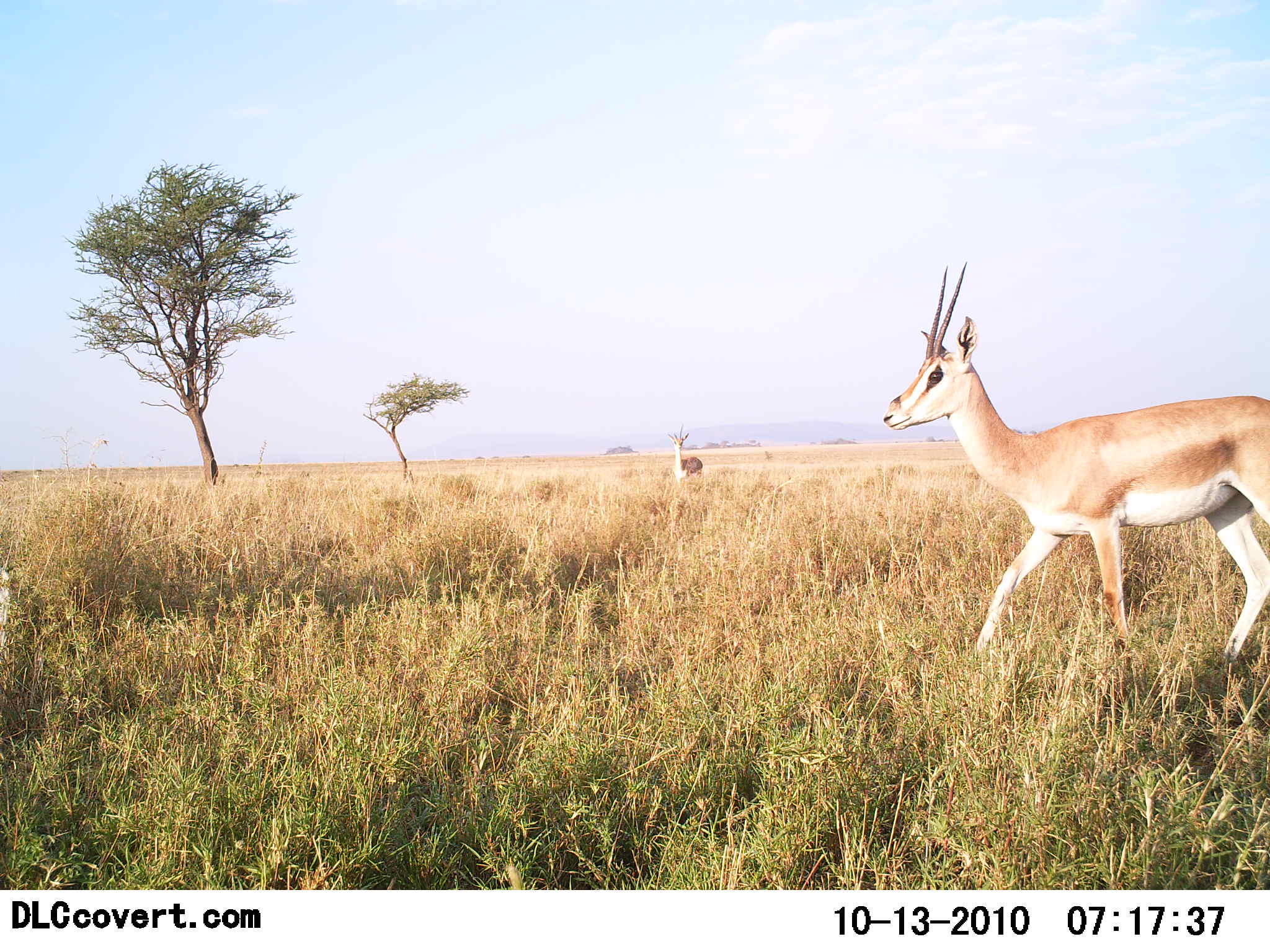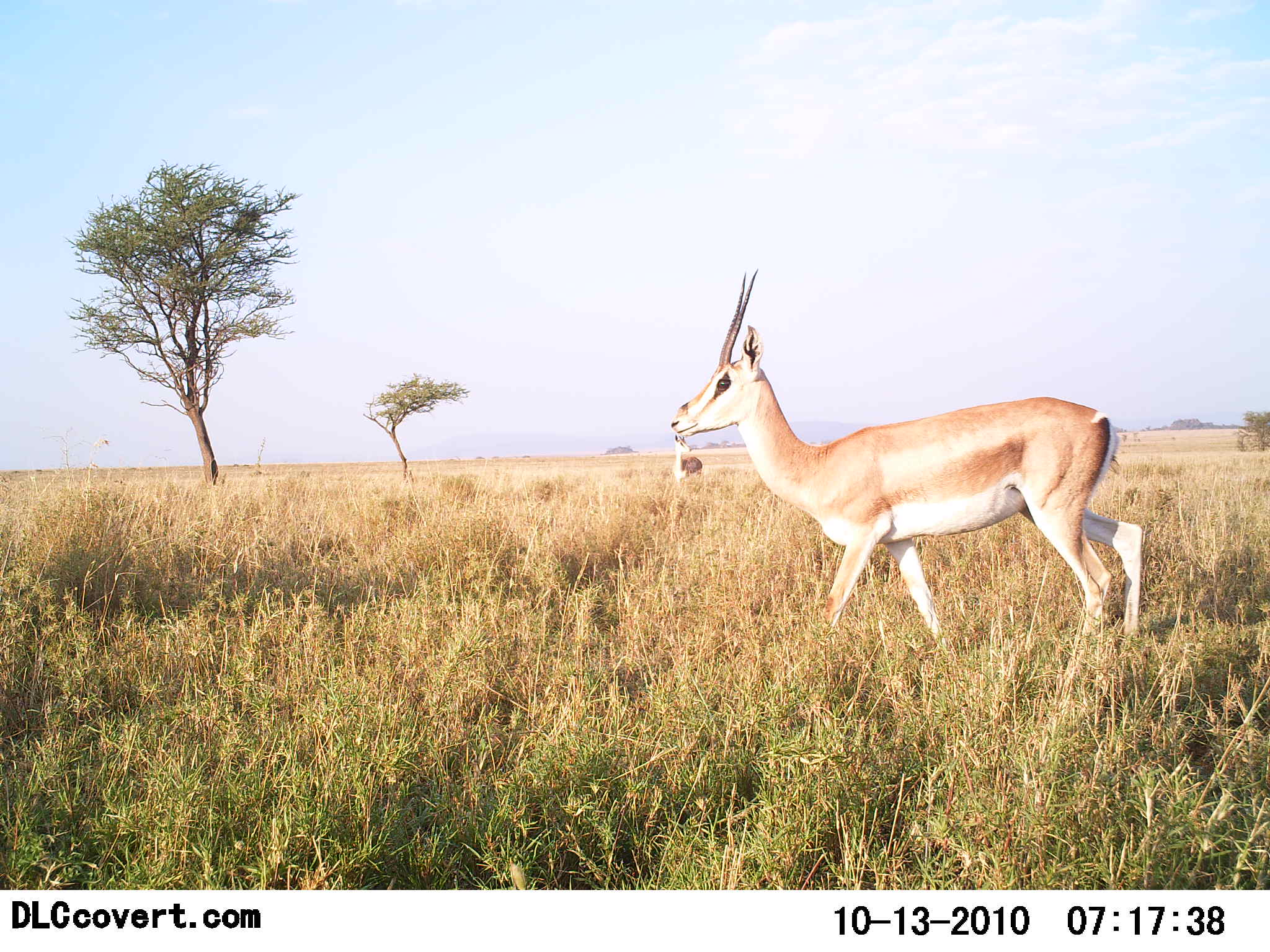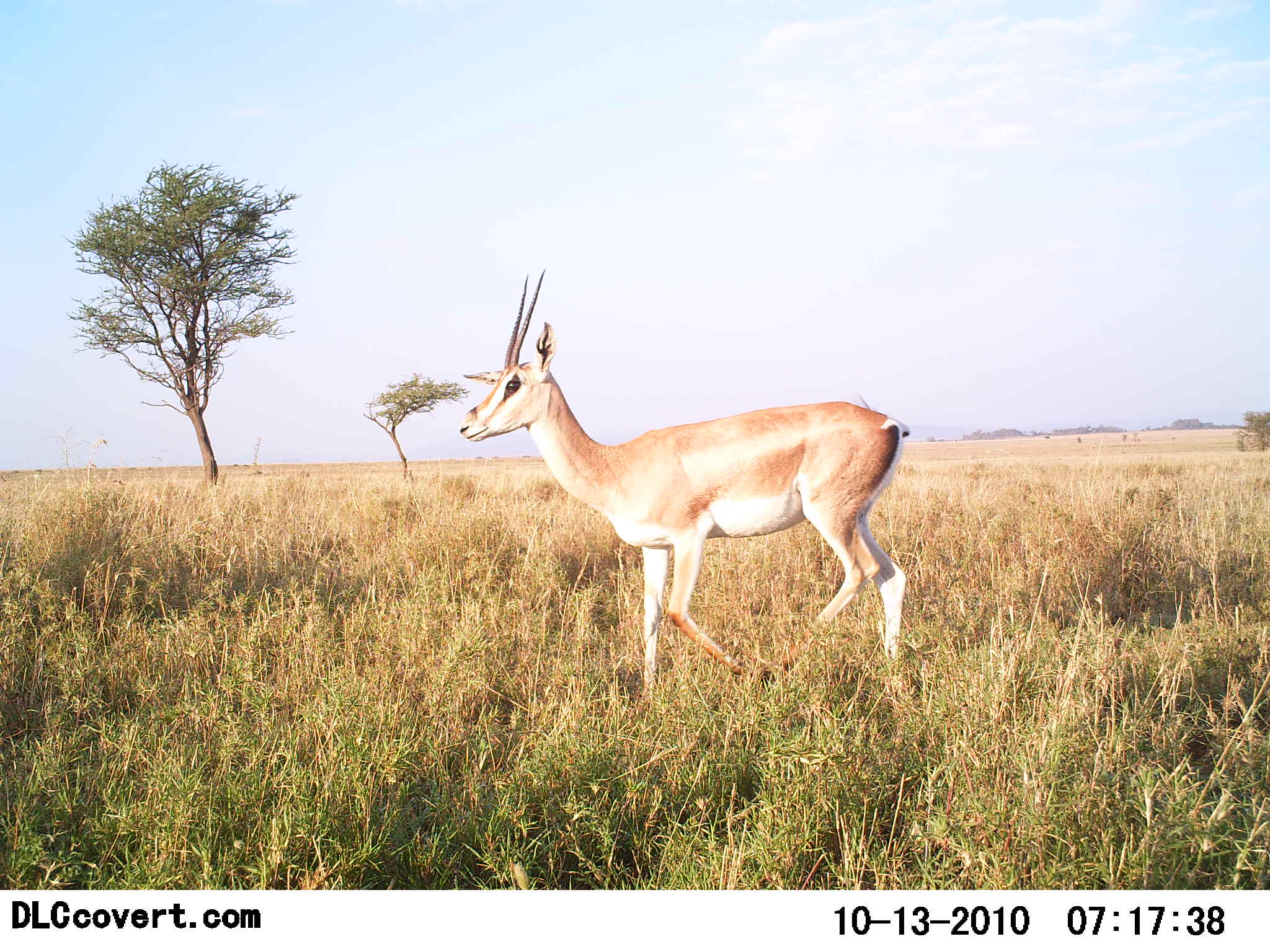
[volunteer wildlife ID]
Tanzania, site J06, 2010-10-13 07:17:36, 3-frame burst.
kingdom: Animalia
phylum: Chordata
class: Mammalia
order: Artiodactyla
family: Bovidae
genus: Nanger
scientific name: Nanger granti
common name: grant's gazelle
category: gazellegrants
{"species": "gazellegrants (grant's gazelle) (Nanger granti)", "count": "2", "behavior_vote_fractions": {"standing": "27%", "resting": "0%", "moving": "100%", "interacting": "0%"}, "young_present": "0%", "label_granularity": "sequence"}